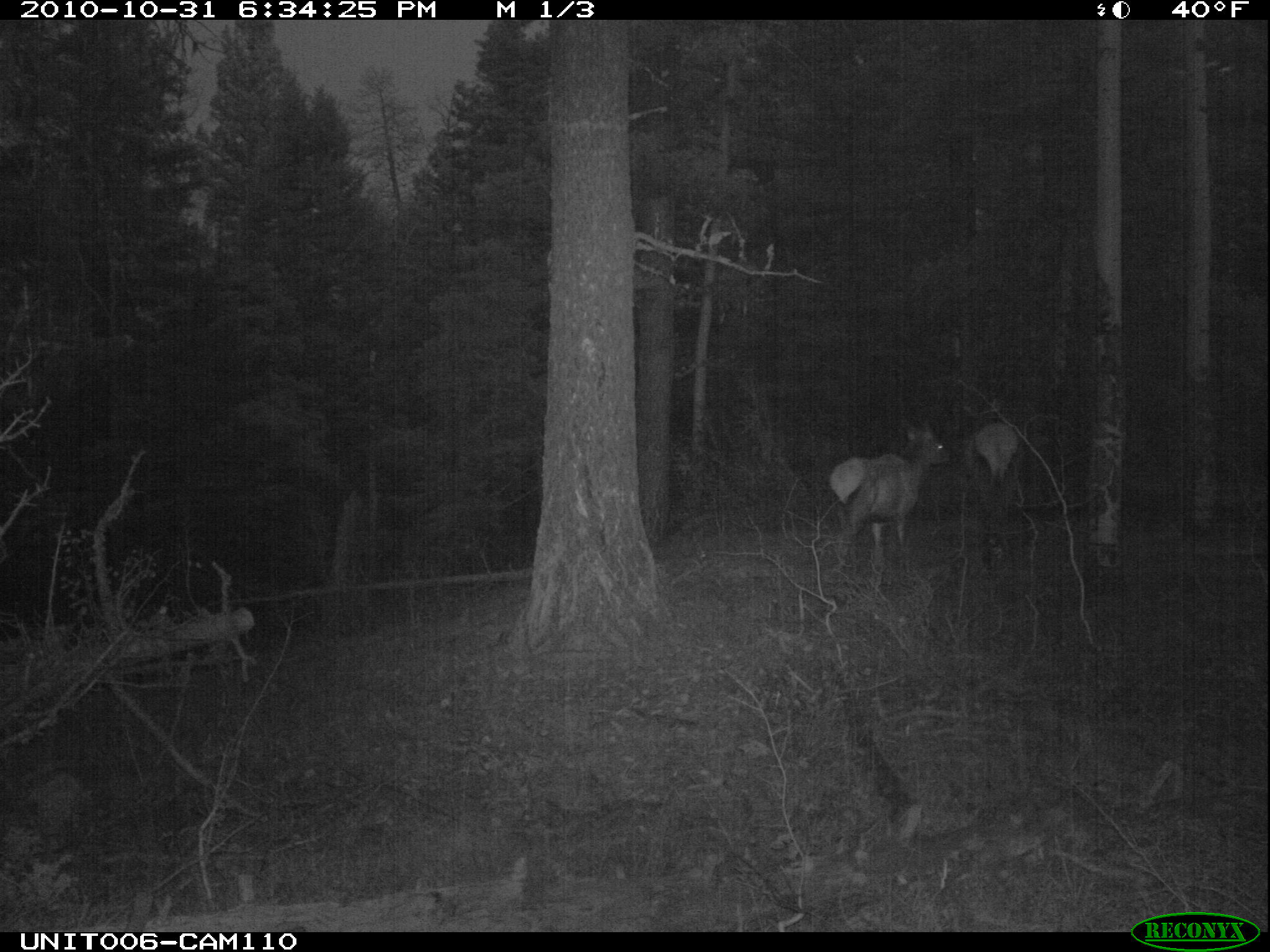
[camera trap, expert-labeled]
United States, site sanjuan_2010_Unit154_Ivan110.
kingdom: Animalia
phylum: Chordata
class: Mammalia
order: Artiodactyla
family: Cervidae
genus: Cervus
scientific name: Cervus elaphus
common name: red deer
Cervus elaphus (red deer).